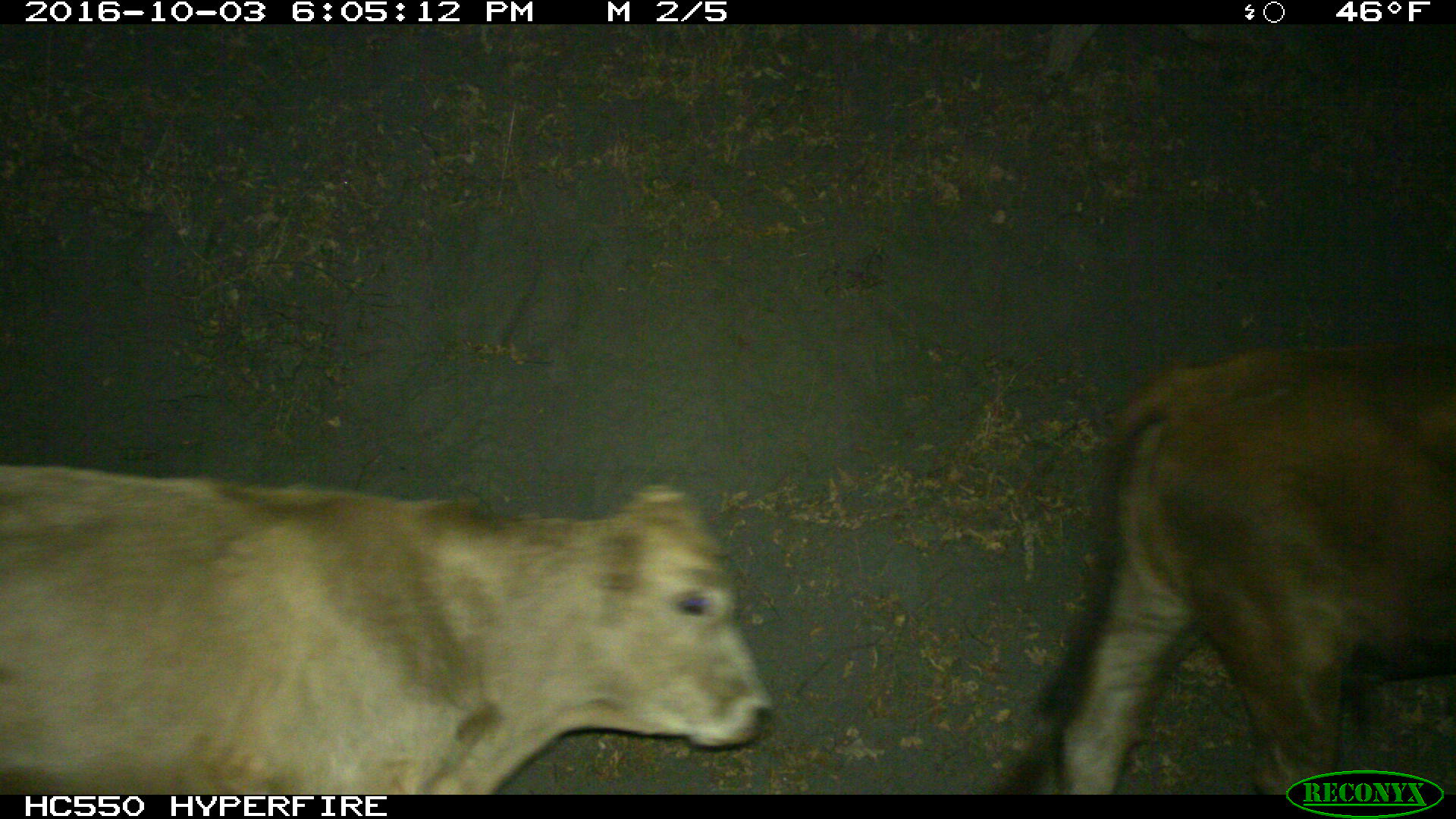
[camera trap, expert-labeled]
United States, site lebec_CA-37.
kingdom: Animalia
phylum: Chordata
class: Mammalia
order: Artiodactyla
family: Bovidae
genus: Bos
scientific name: Bos taurus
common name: domestic cow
Bos taurus (domestic cow).